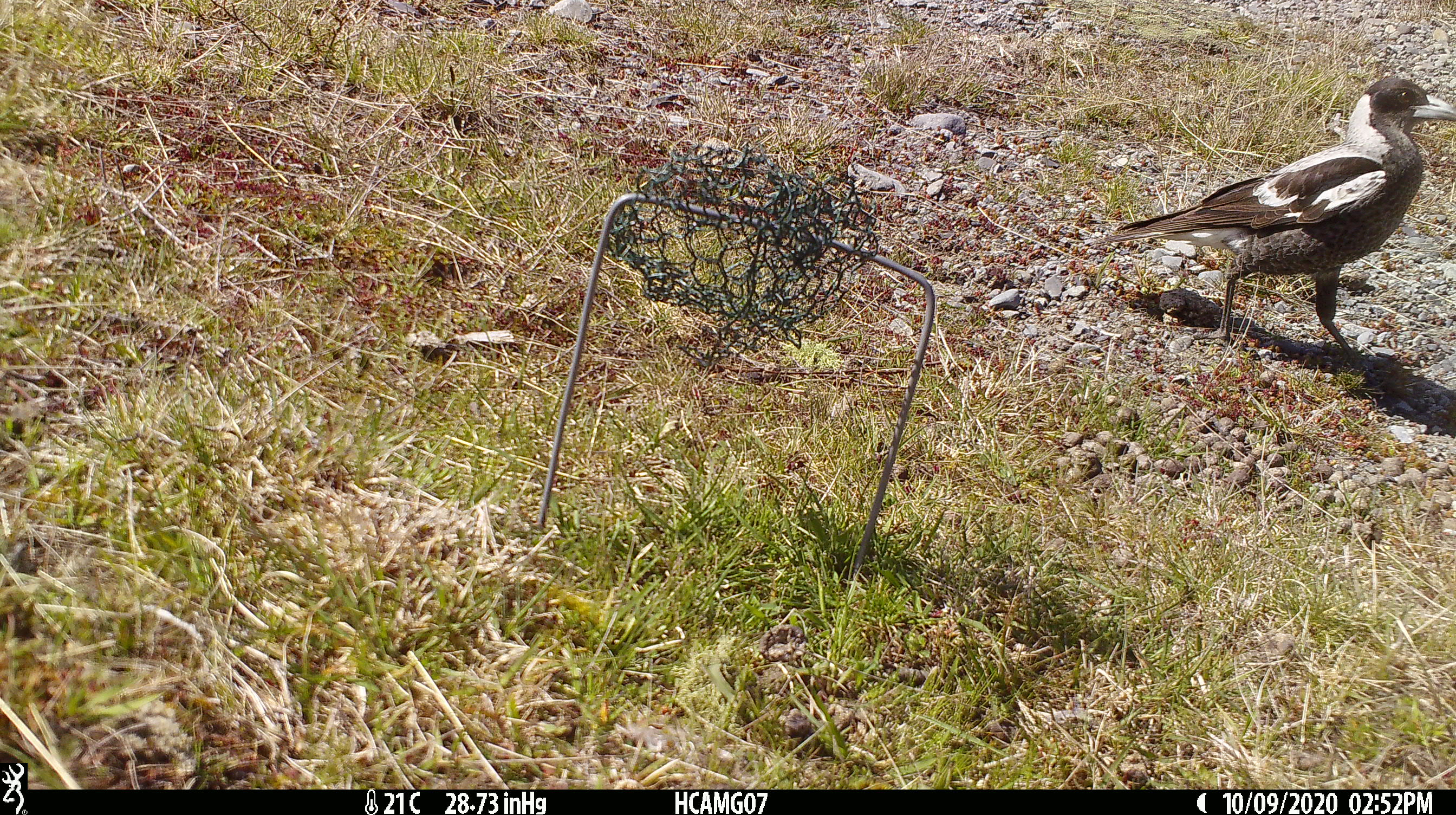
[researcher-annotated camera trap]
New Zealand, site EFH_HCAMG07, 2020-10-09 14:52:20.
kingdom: Animalia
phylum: Chordata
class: Aves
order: Passeriformes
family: Artamidae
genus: Gymnorhina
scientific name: Gymnorhina tibicen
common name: australian magpie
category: magpie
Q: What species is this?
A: Magpie (australian magpie) (Gymnorhina tibicen).